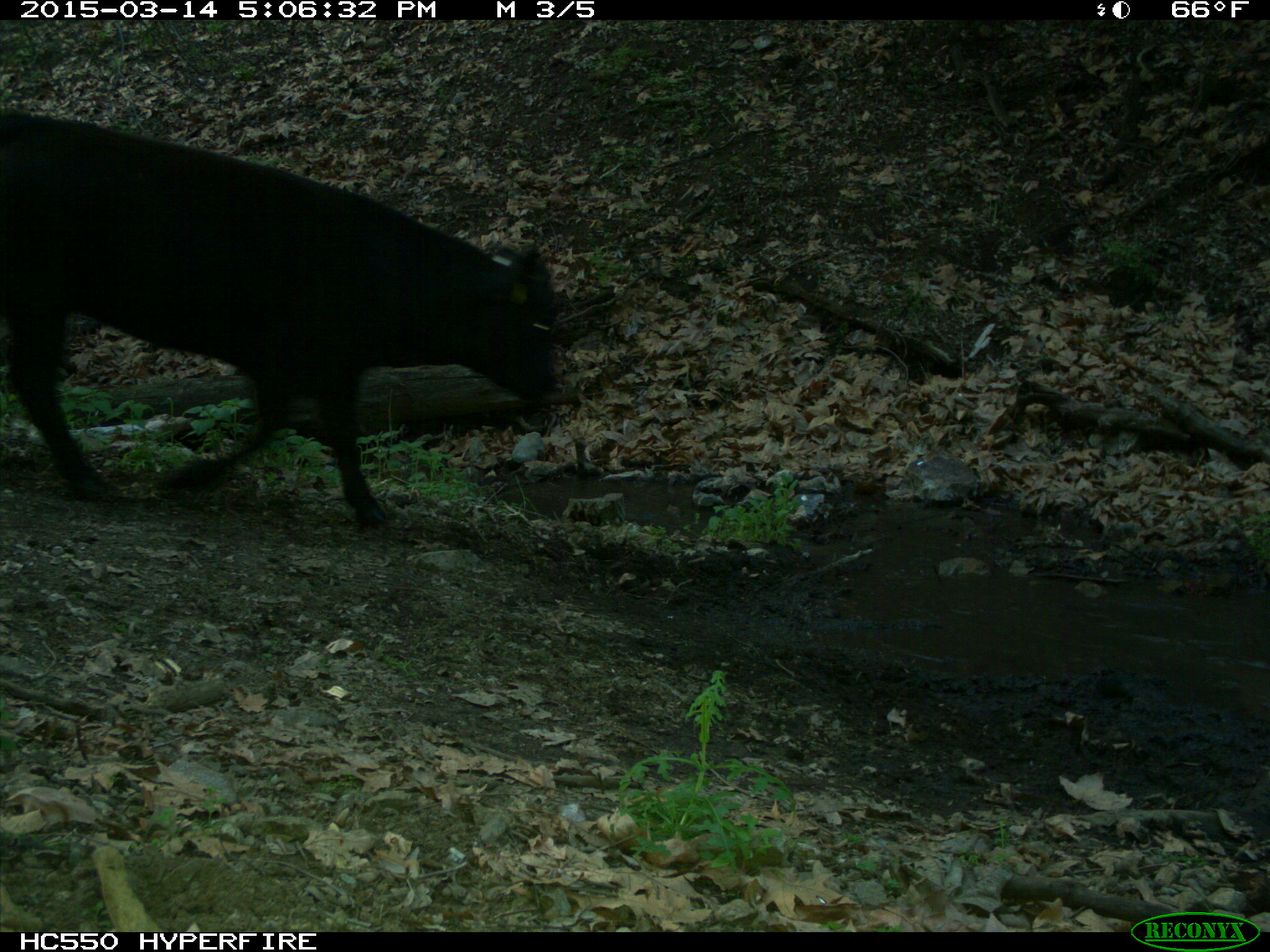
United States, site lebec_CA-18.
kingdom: Animalia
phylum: Chordata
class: Mammalia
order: Artiodactyla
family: Bovidae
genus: Bos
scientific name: Bos taurus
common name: domestic cow